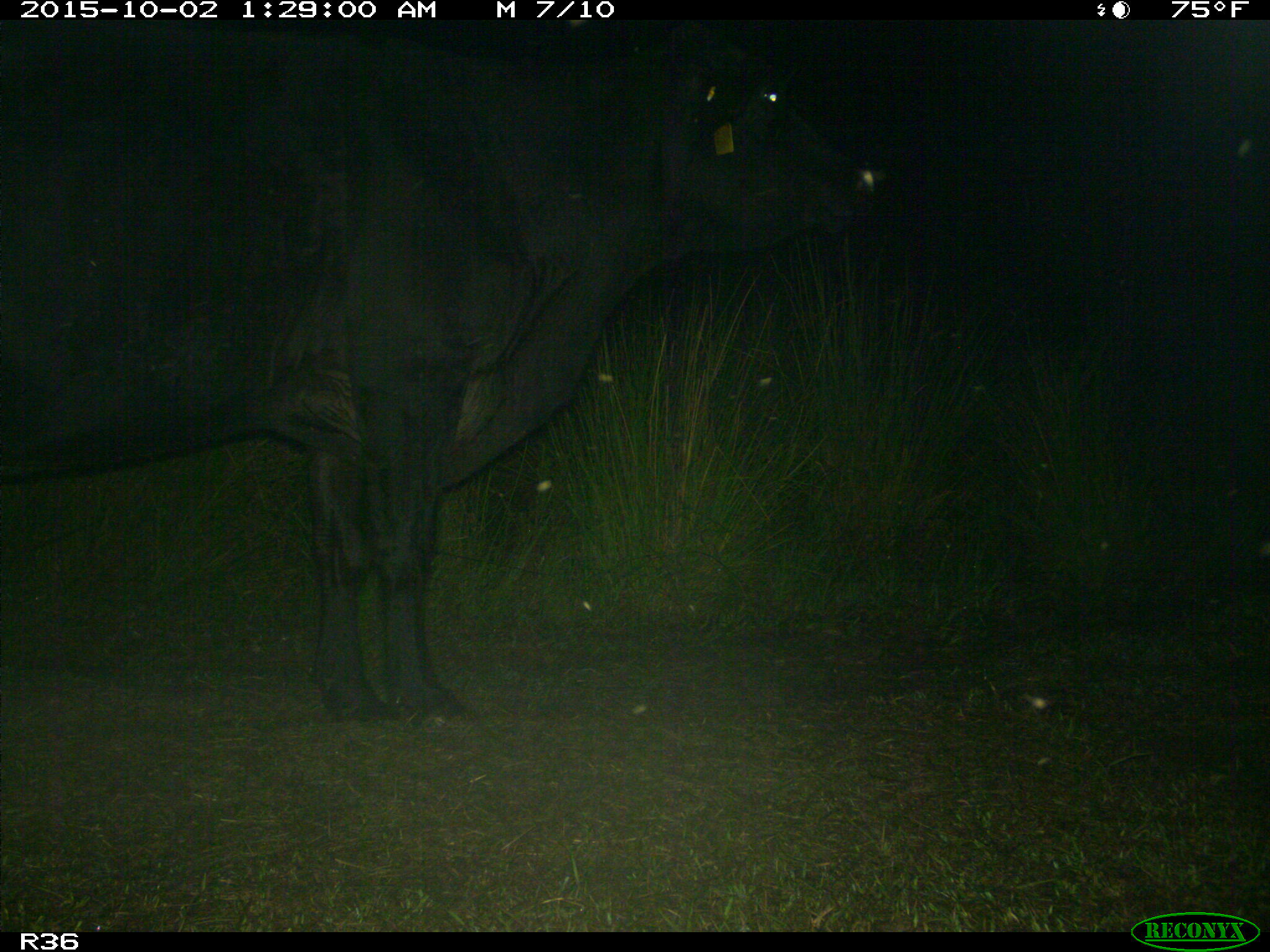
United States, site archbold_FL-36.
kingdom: Animalia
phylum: Chordata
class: Mammalia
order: Artiodactyla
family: Bovidae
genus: Bos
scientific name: Bos taurus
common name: domestic cow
Bos taurus (domestic cow).